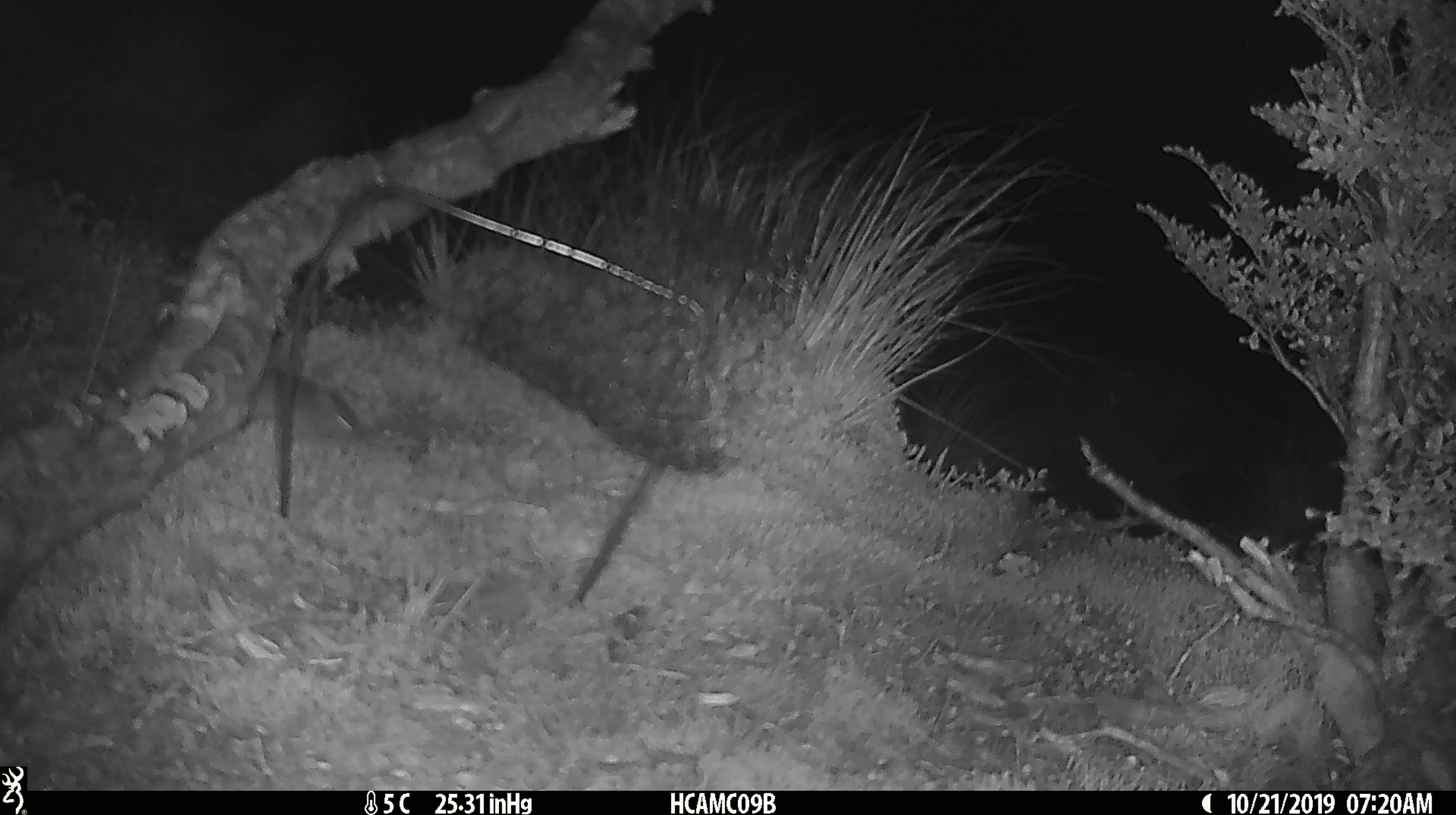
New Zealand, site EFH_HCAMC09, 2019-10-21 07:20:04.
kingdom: Animalia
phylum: Chordata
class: Mammalia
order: Rodentia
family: Muridae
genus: Mus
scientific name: Mus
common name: mouse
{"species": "mouse (Mus)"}